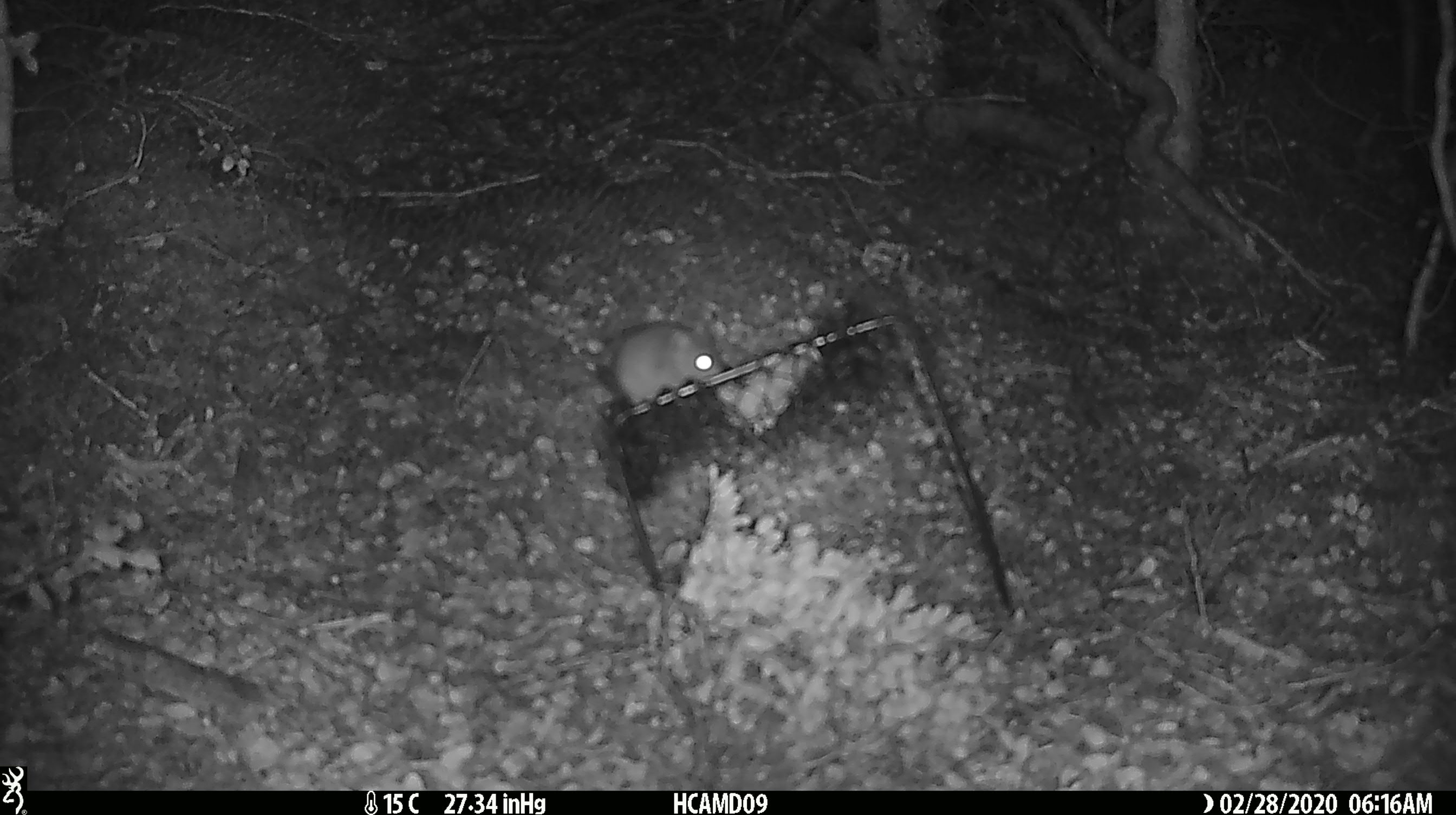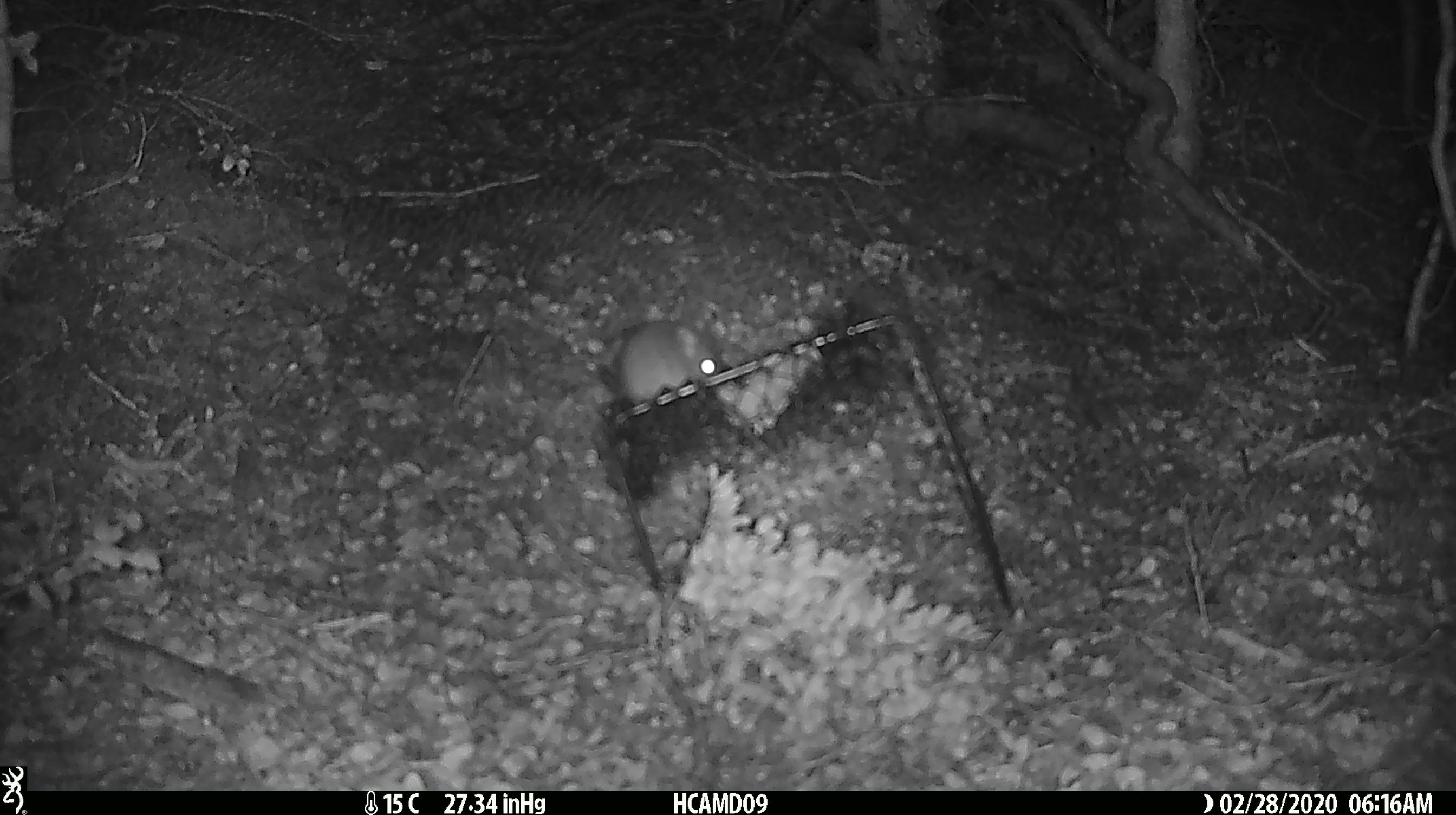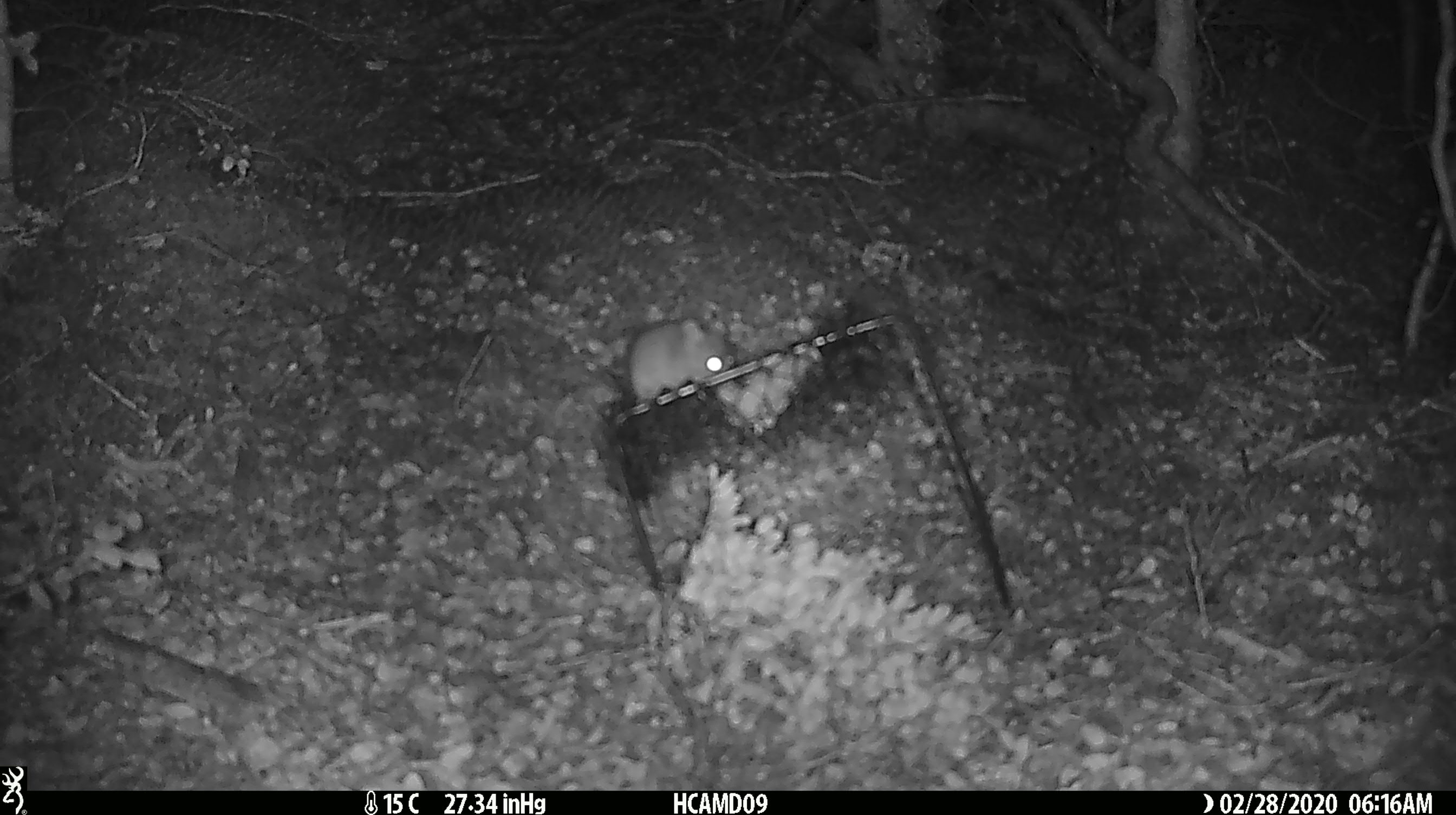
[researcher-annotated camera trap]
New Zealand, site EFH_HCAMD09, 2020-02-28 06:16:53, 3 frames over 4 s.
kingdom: Animalia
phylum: Chordata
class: Mammalia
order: Rodentia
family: Muridae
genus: Mus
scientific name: Mus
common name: mouse